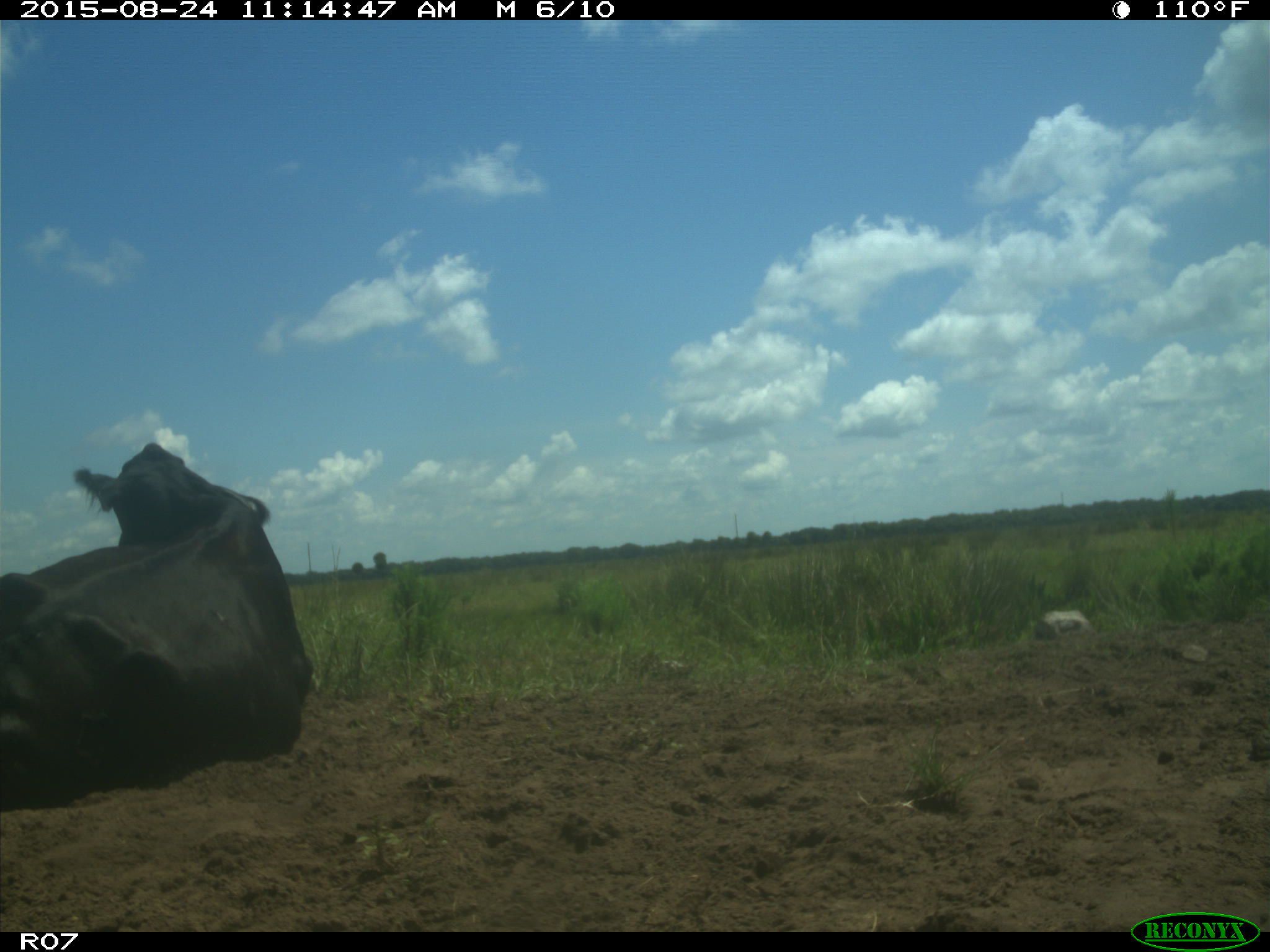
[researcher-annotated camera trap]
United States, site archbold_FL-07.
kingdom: Animalia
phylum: Chordata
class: Mammalia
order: Artiodactyla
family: Bovidae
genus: Bos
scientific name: Bos taurus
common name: domestic cow